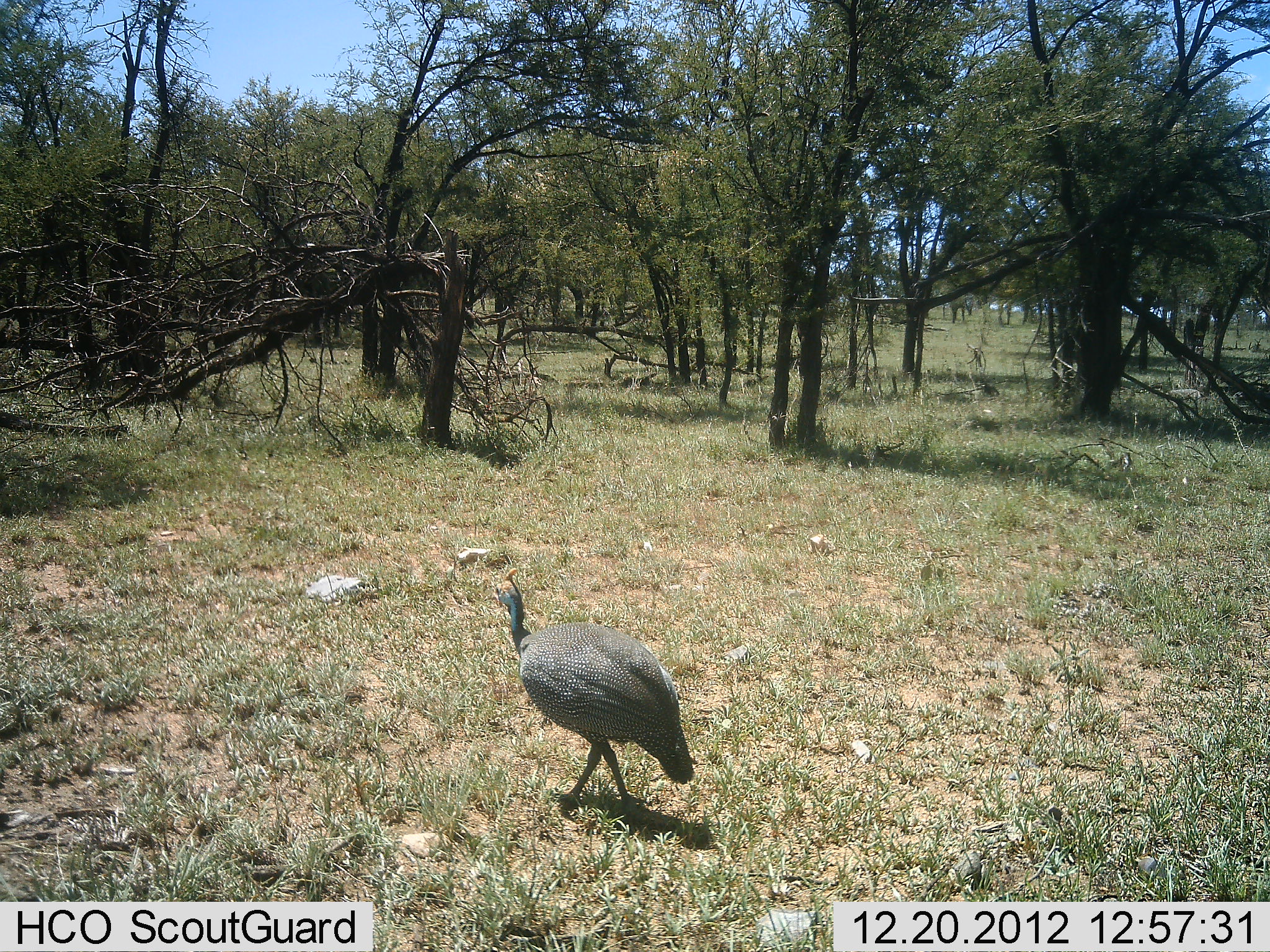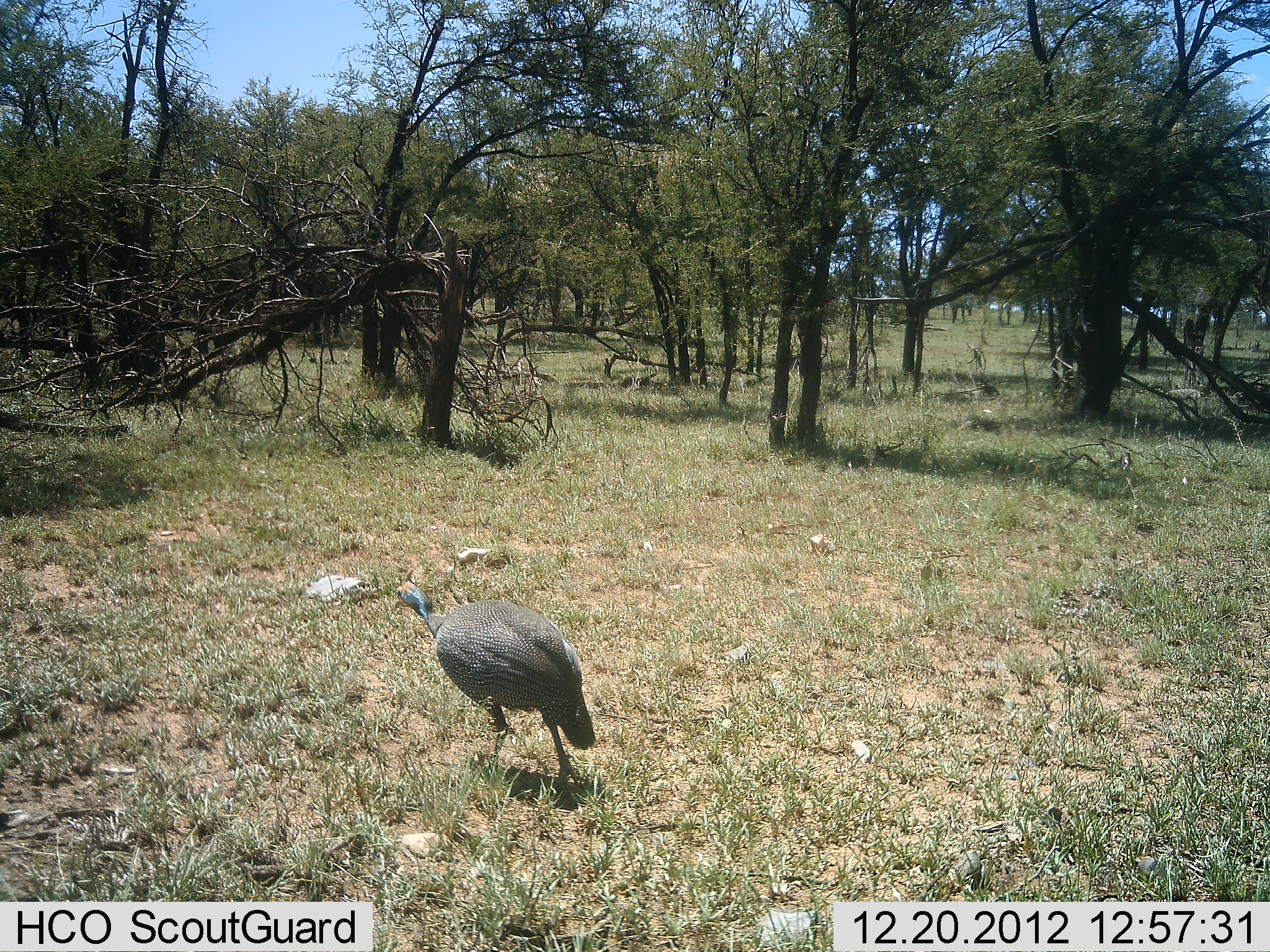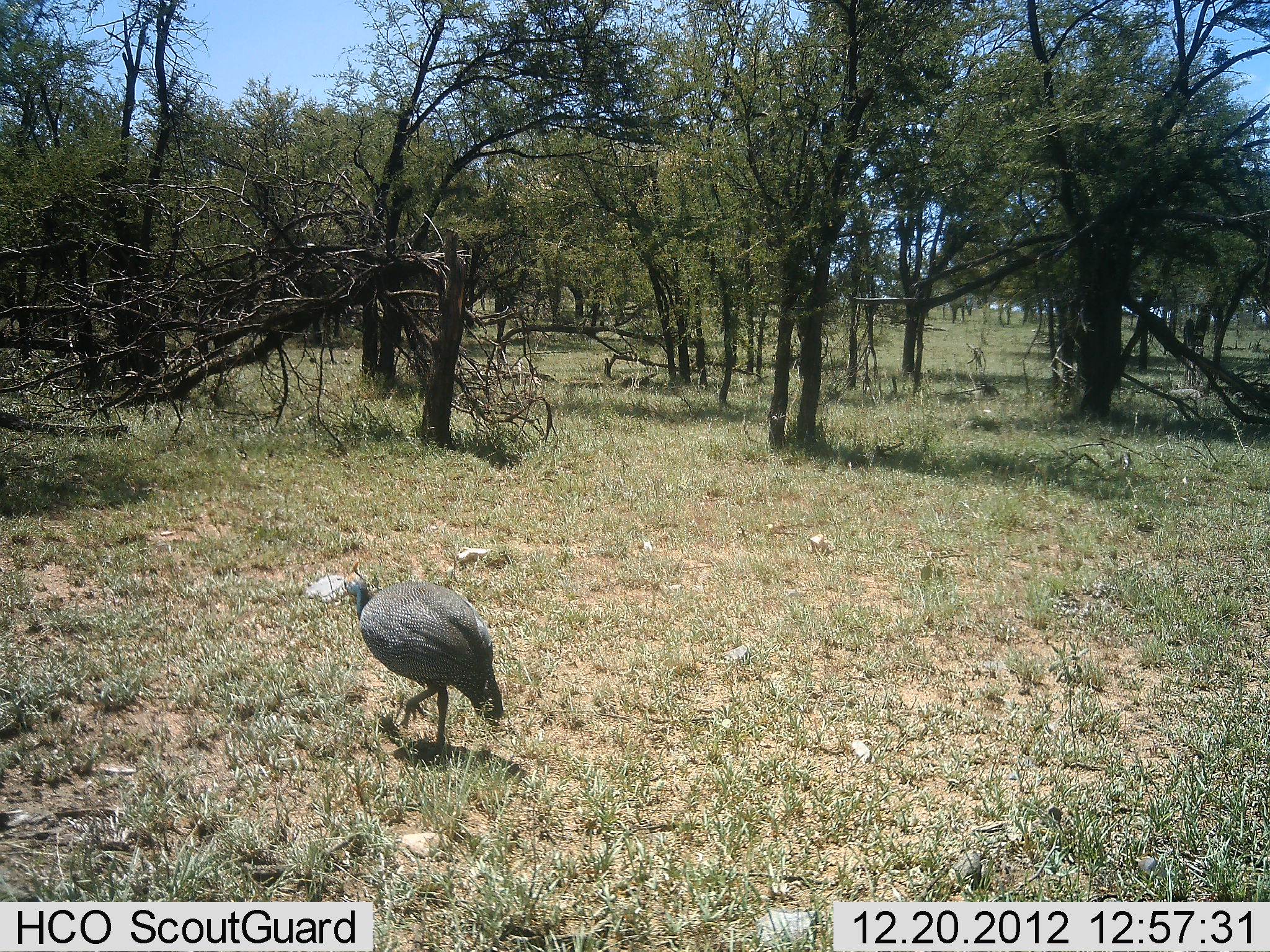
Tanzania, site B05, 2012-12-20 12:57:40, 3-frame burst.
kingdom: Animalia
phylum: Chordata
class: Aves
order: Galliformes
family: Numididae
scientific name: Numididae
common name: guinea fowl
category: guineafowl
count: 1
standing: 17%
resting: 0%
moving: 88%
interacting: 0%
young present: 0%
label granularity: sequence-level